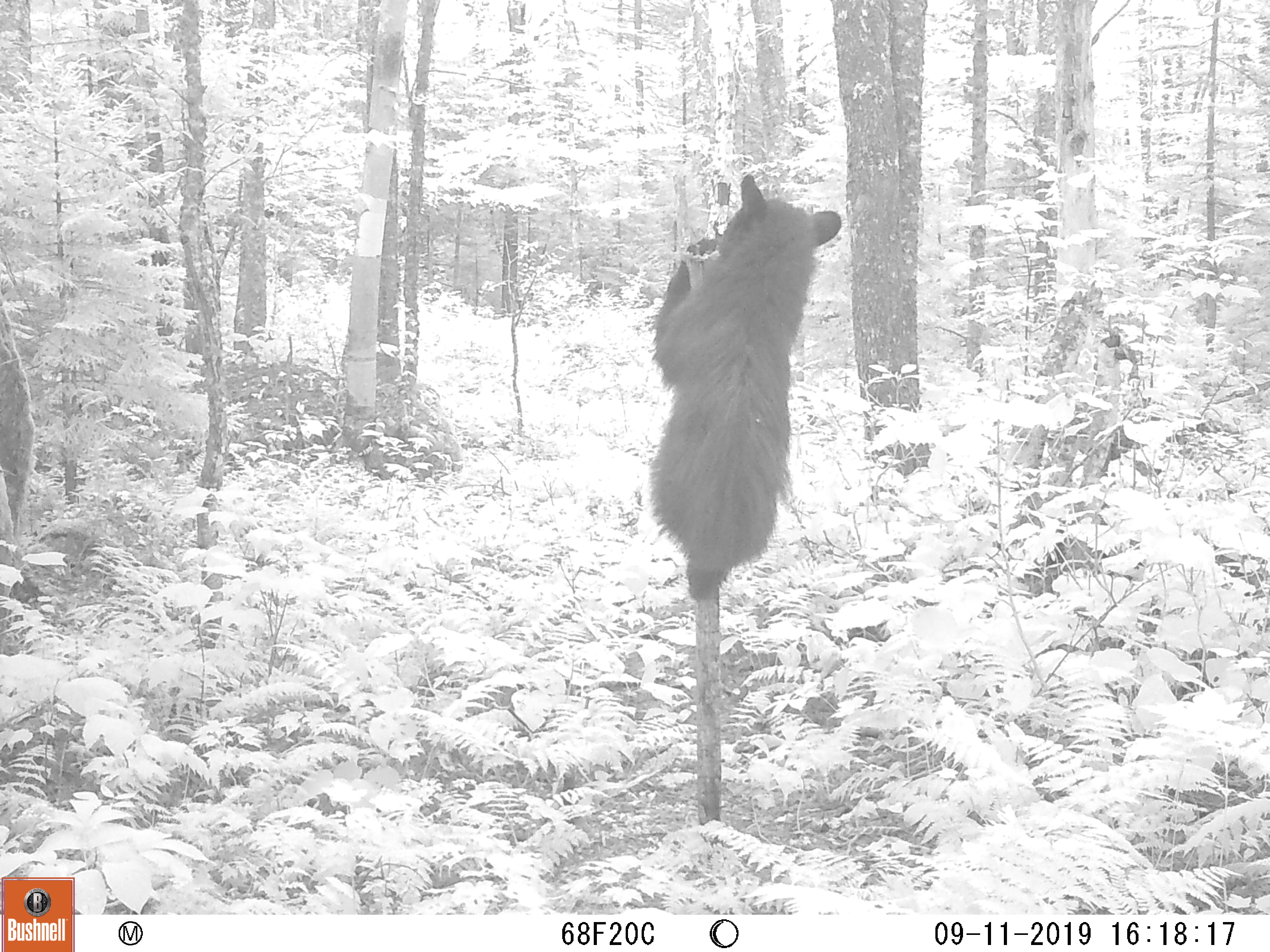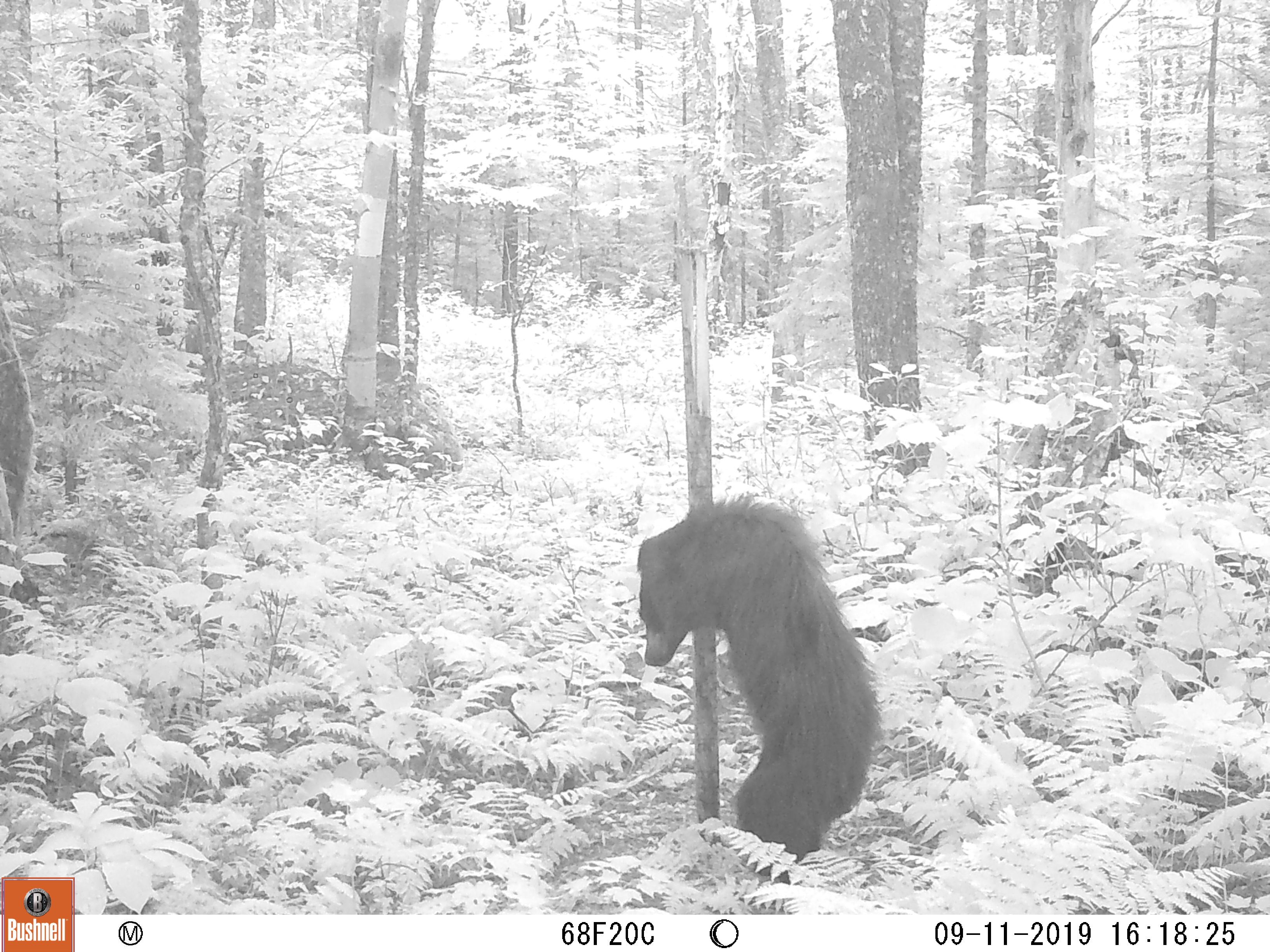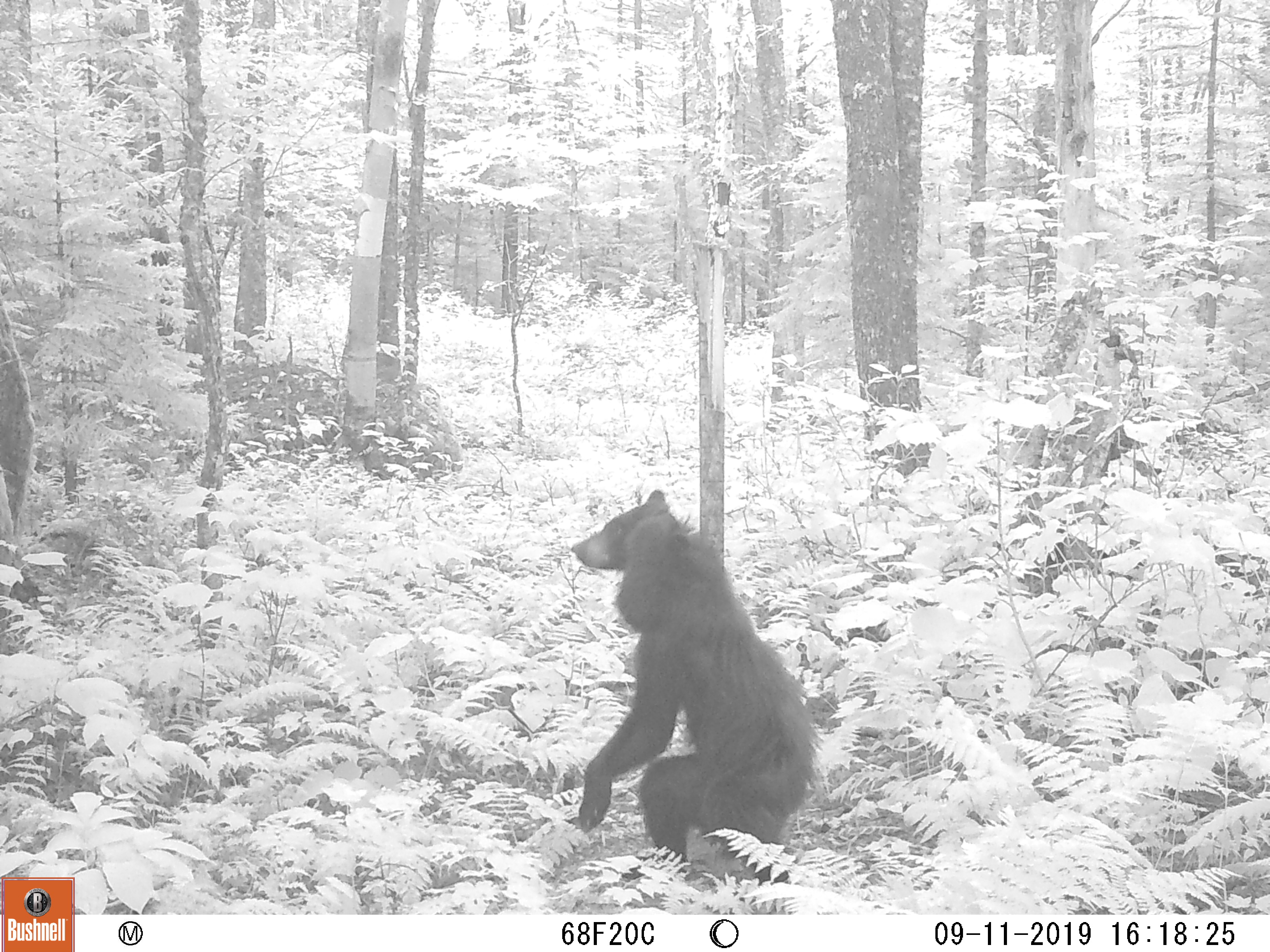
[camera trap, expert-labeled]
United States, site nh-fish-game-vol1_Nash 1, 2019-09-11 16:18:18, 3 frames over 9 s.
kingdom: Animalia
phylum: Chordata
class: Mammalia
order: Carnivora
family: Ursidae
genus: Ursus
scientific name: Ursus americanus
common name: black bear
Black bear (Ursus americanus).